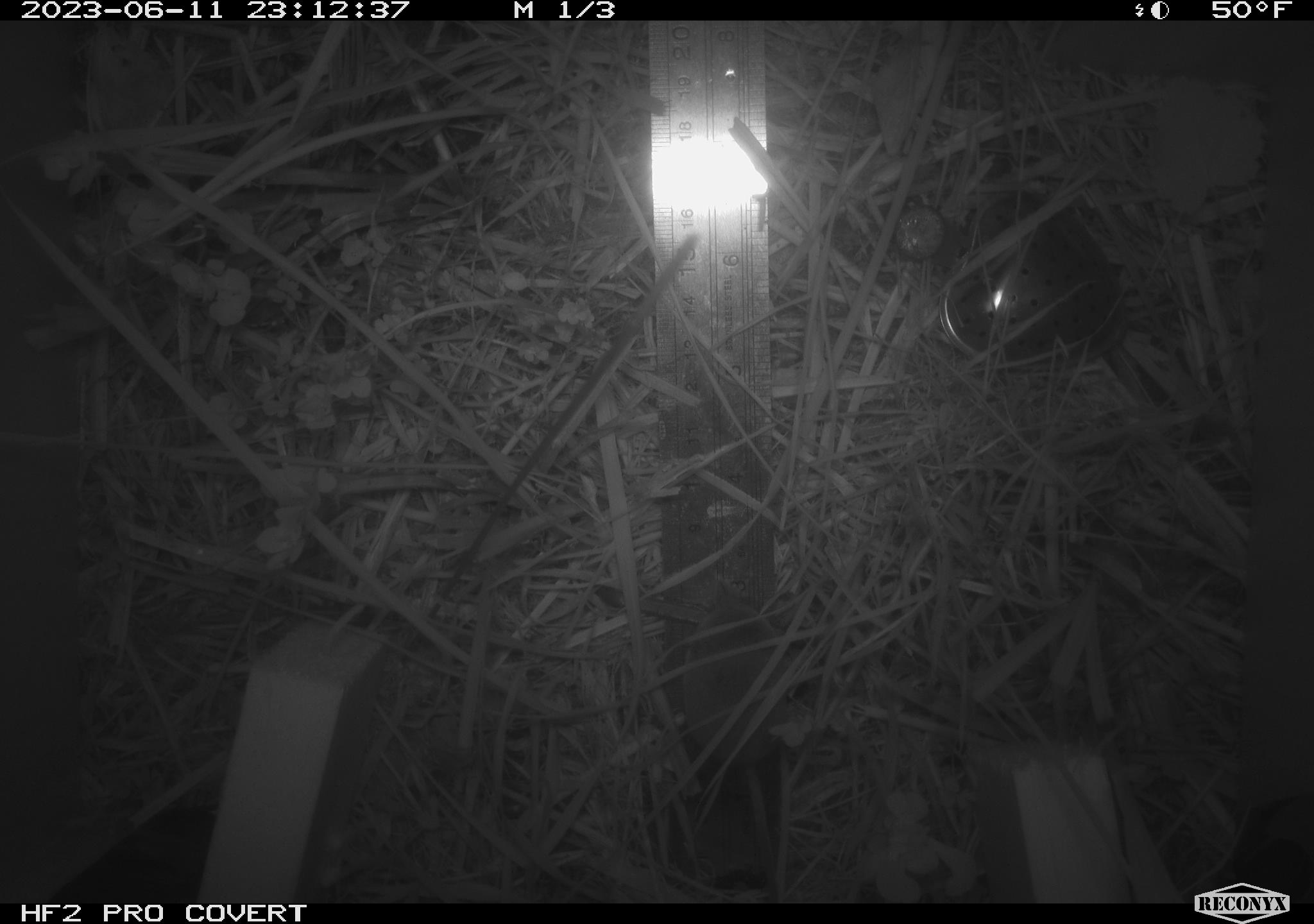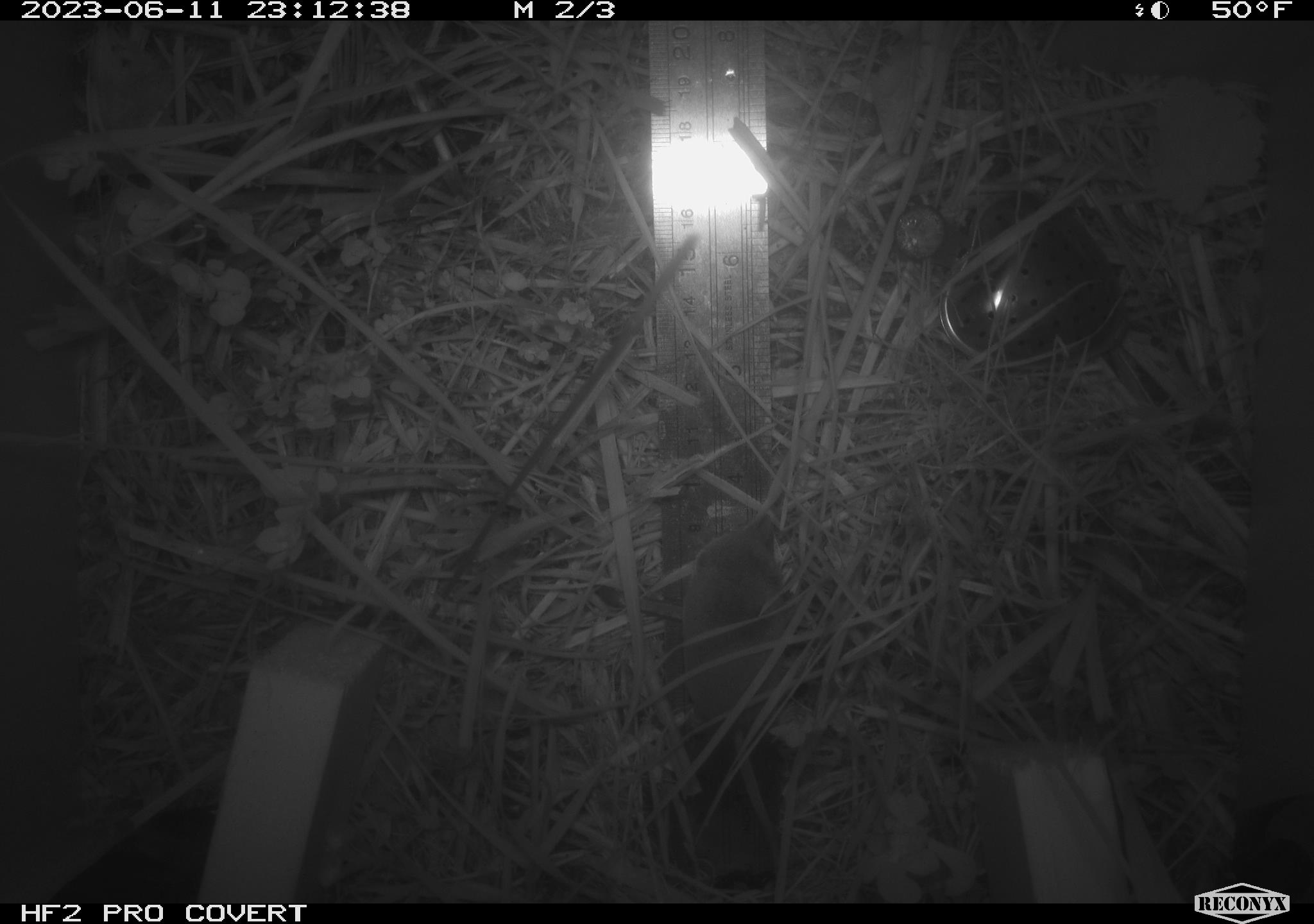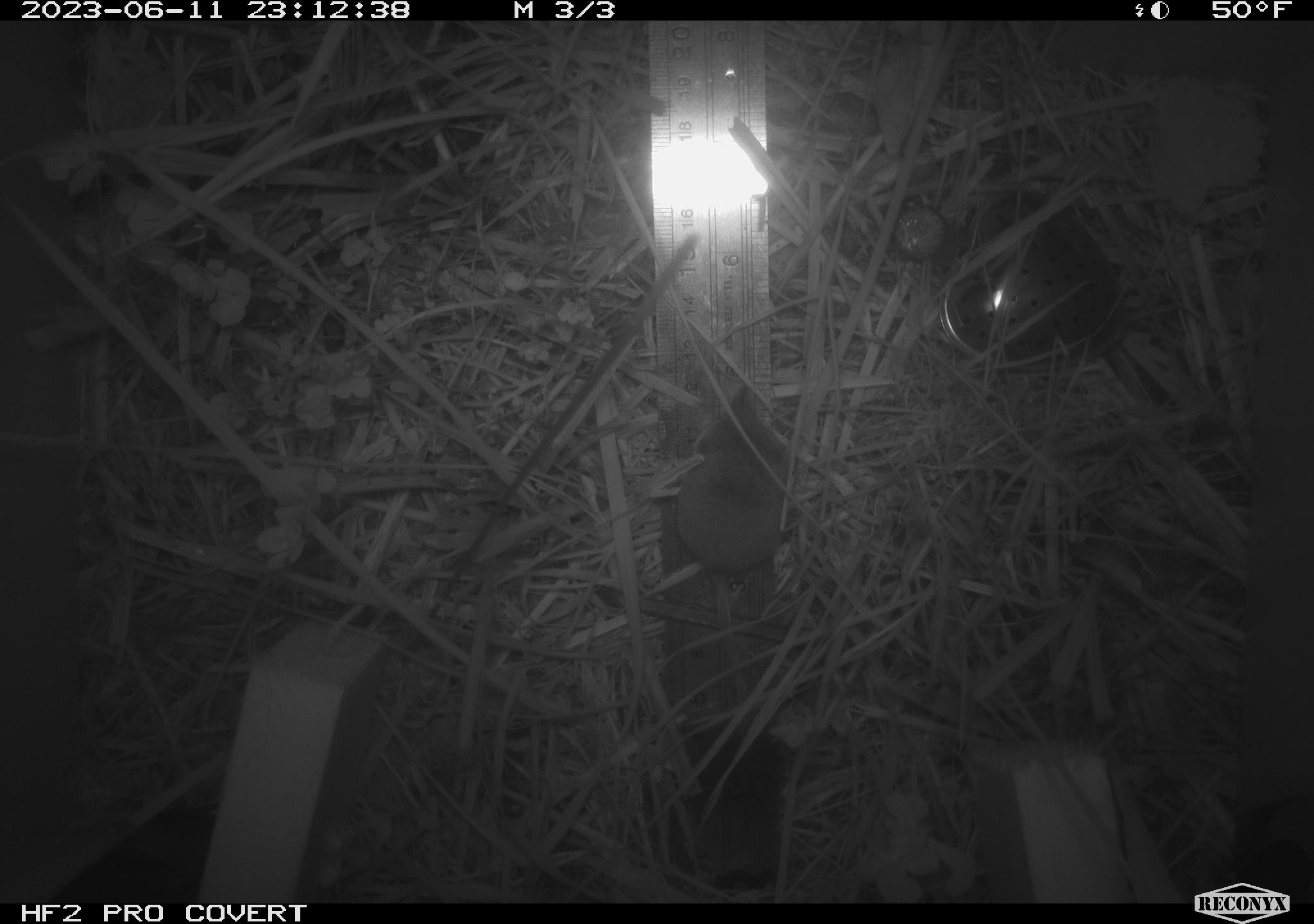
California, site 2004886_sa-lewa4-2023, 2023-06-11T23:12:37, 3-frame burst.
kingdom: Animalia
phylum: Chordata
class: Mammalia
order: Eulipotyphla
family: Soricidae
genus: Sorex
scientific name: Sorex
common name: long-tailed shrew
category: sorex species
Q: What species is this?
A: Sorex species (long-tailed shrew) (Sorex).